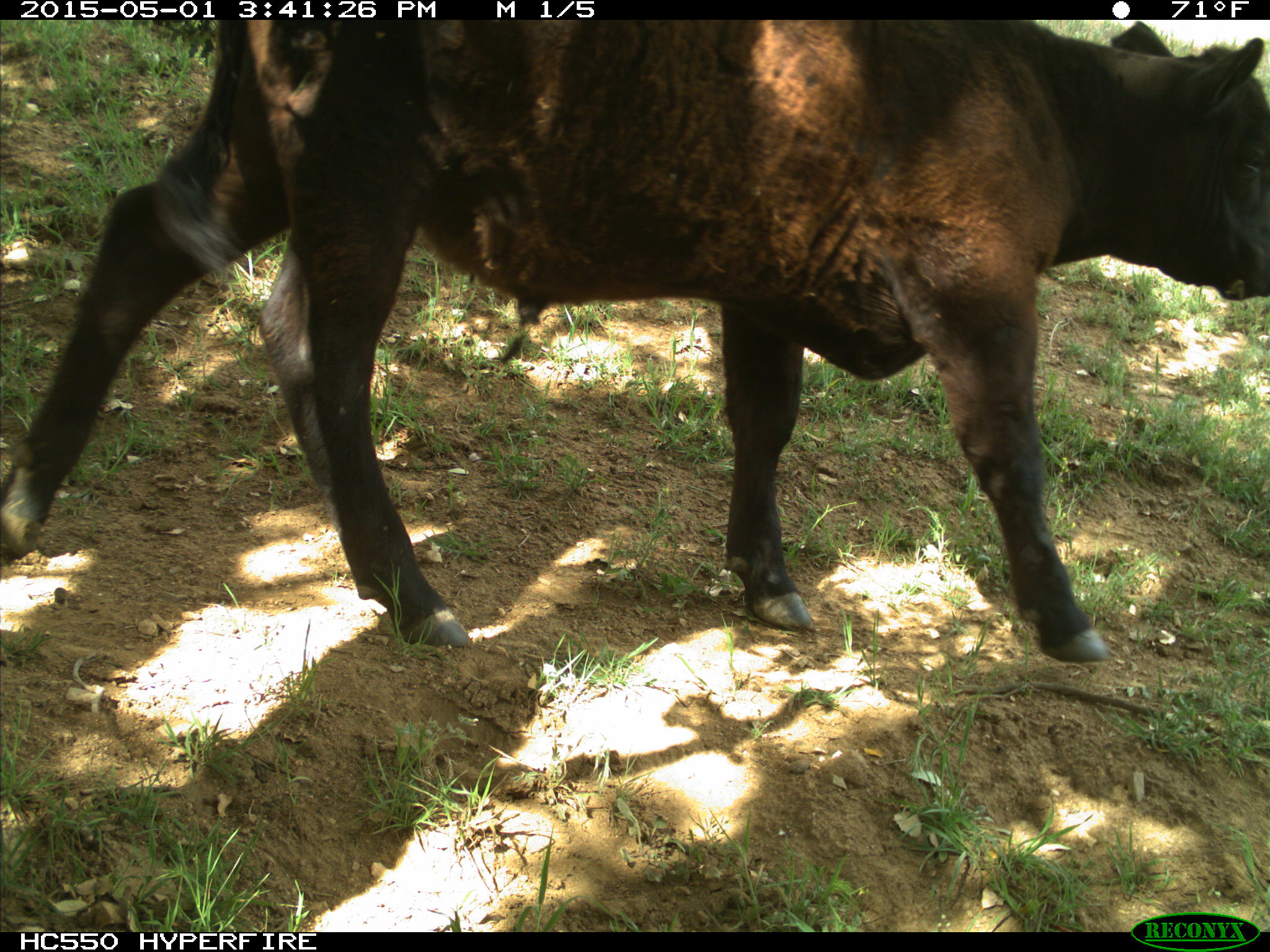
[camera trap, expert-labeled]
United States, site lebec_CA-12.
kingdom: Animalia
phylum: Chordata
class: Mammalia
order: Artiodactyla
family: Bovidae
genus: Bos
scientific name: Bos taurus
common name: domestic cow